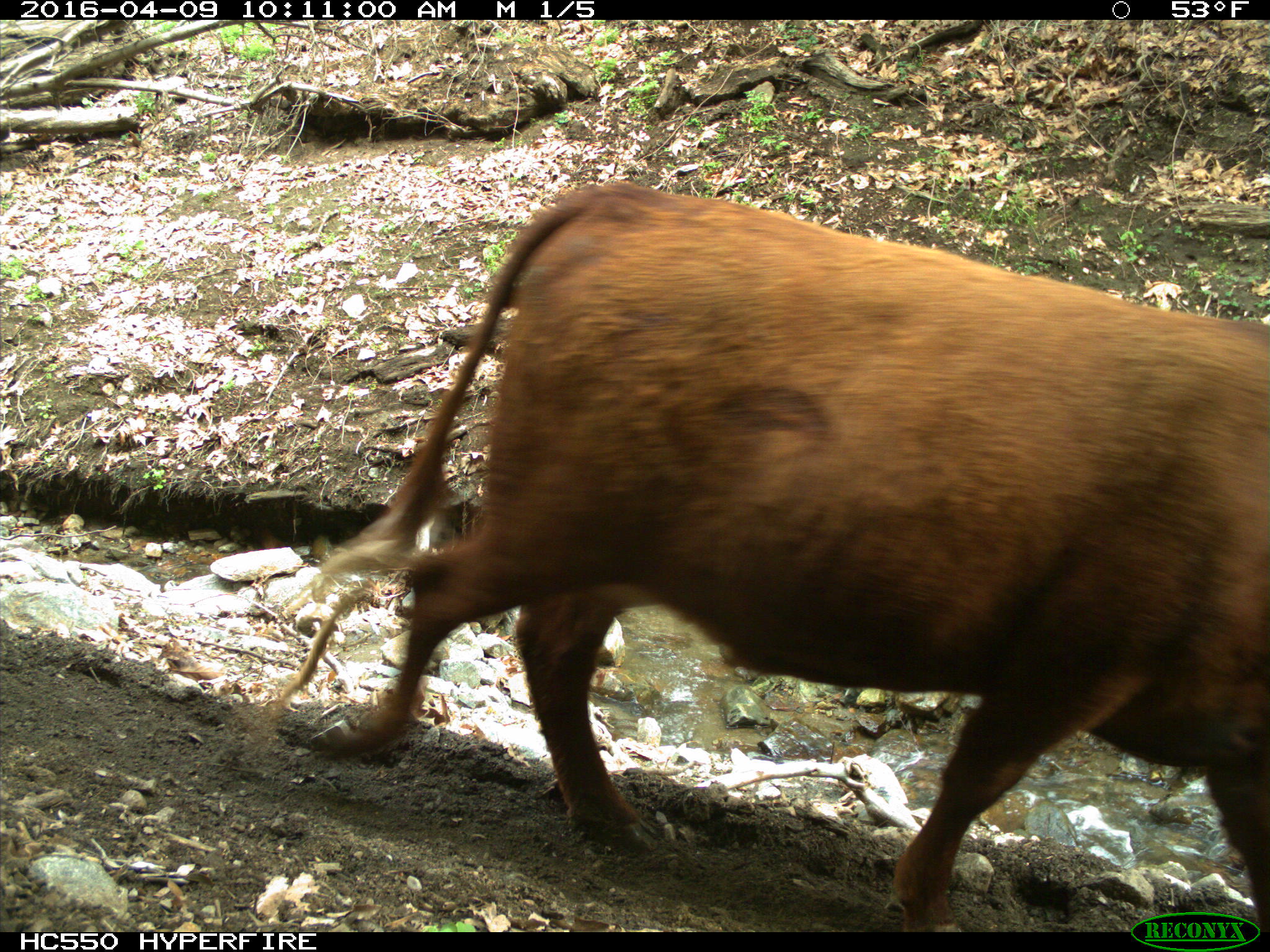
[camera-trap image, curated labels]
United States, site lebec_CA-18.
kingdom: Animalia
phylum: Chordata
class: Mammalia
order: Artiodactyla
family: Bovidae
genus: Bos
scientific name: Bos taurus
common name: domestic cow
Bos taurus (domestic cow).